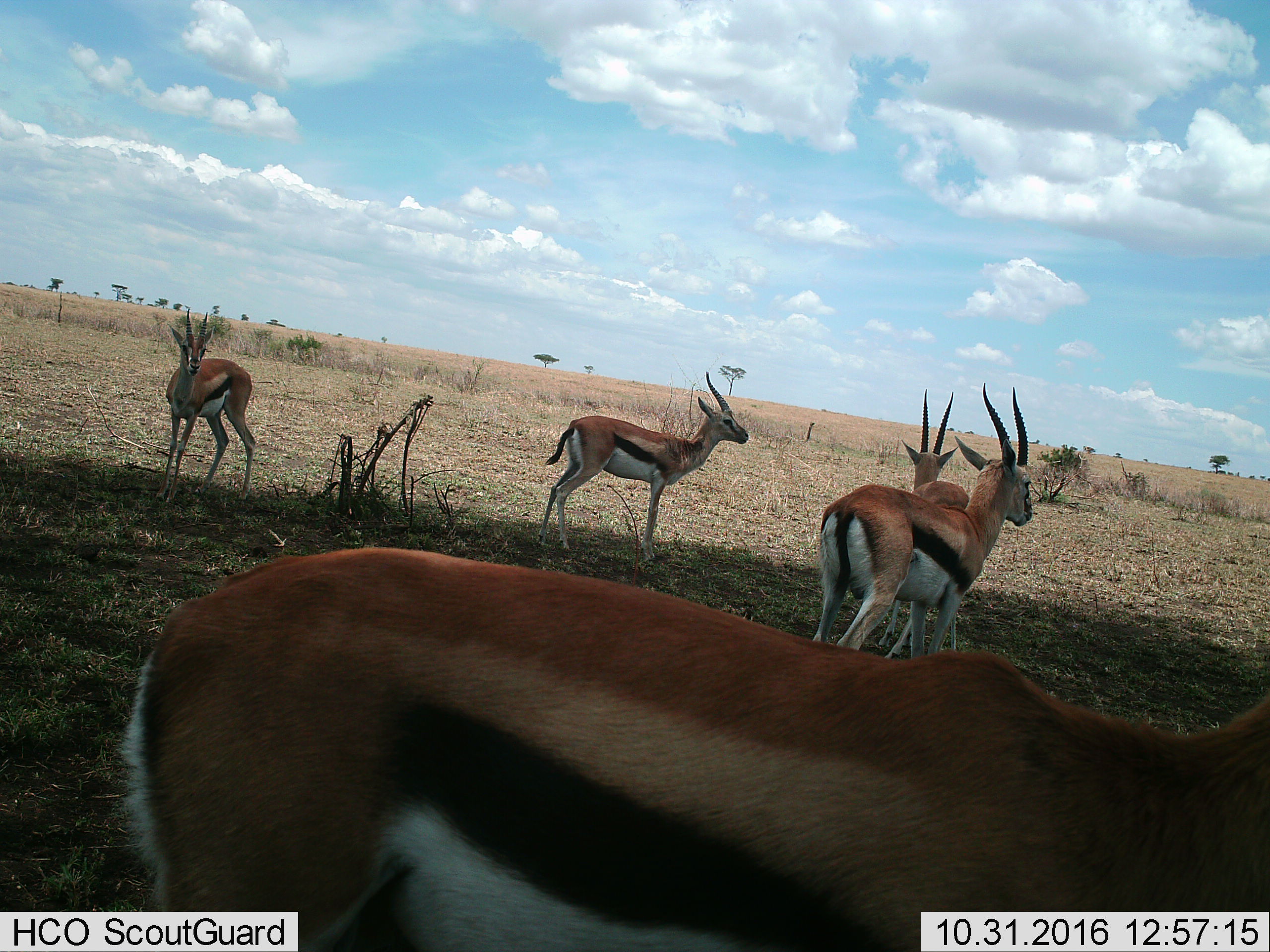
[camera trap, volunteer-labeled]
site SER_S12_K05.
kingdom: Animalia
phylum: Chordata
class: Mammalia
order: Artiodactyla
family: Bovidae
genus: Eudorcas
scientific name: Eudorcas thomsonii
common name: thomson's gazelle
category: gazellethomsons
Gazellethomsons (thomson's gazelle) (Eudorcas thomsonii), count 5. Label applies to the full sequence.